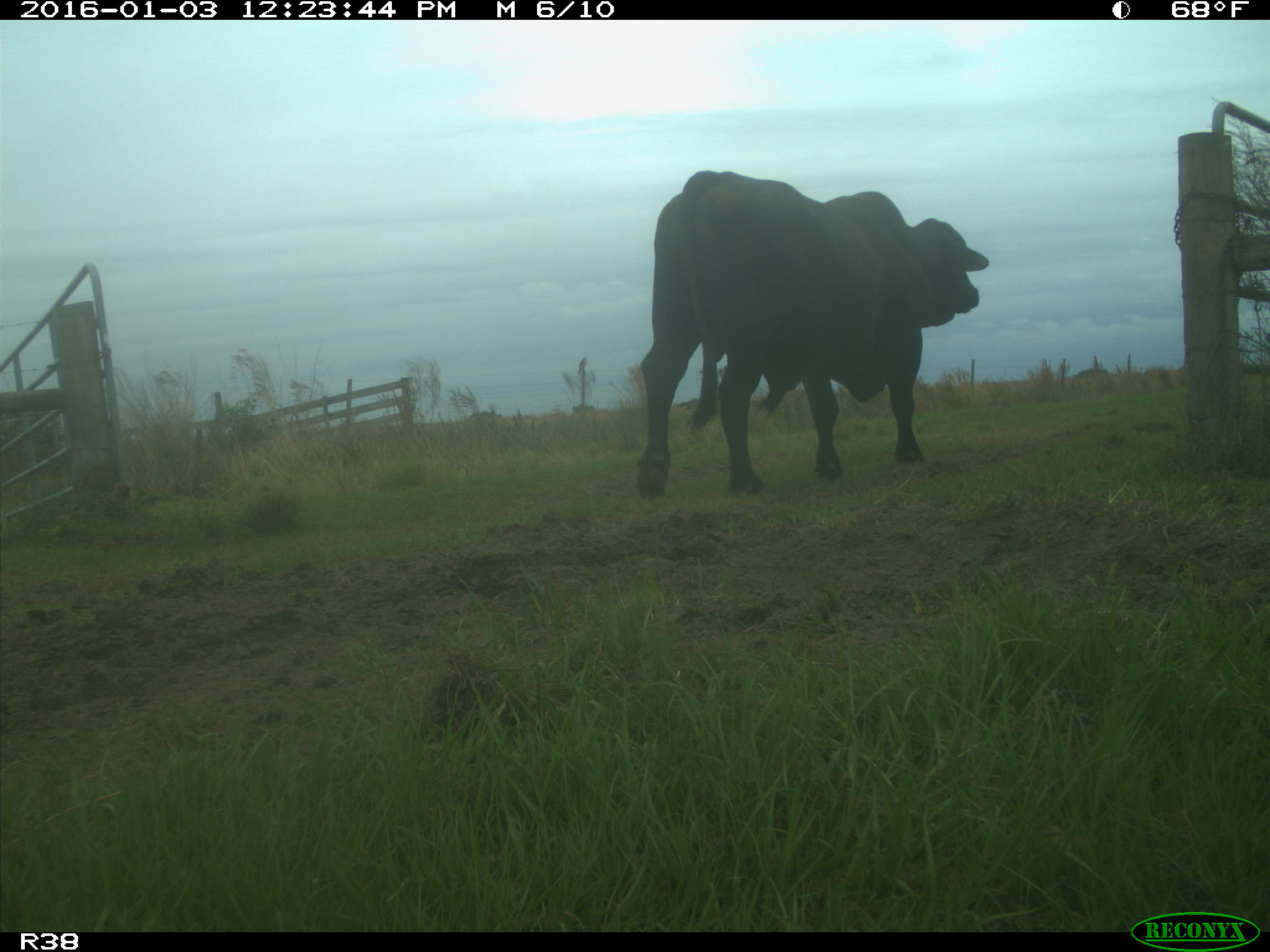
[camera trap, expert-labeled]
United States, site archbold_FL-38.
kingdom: Animalia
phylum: Chordata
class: Mammalia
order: Artiodactyla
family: Bovidae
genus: Bos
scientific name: Bos taurus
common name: domestic cow